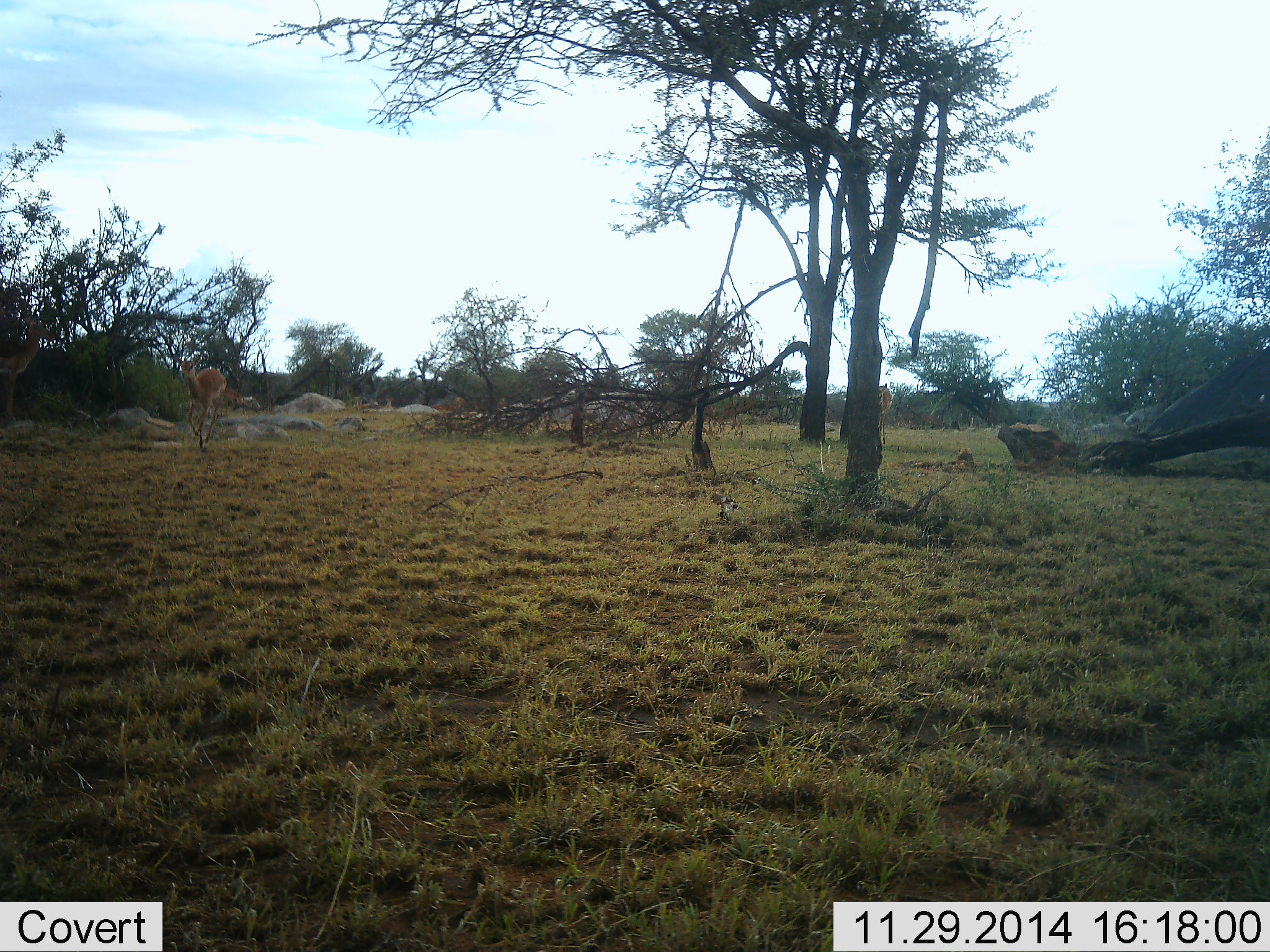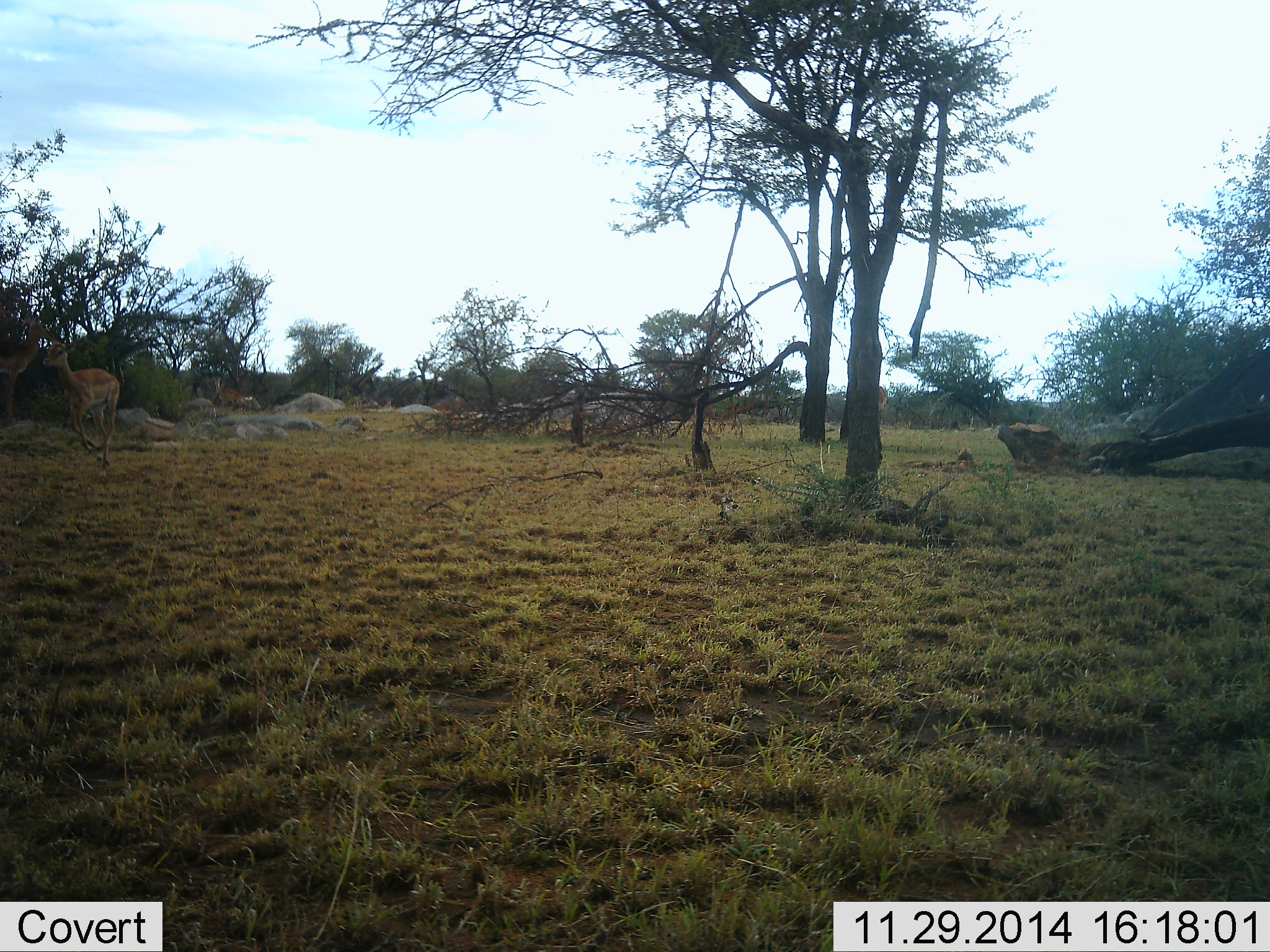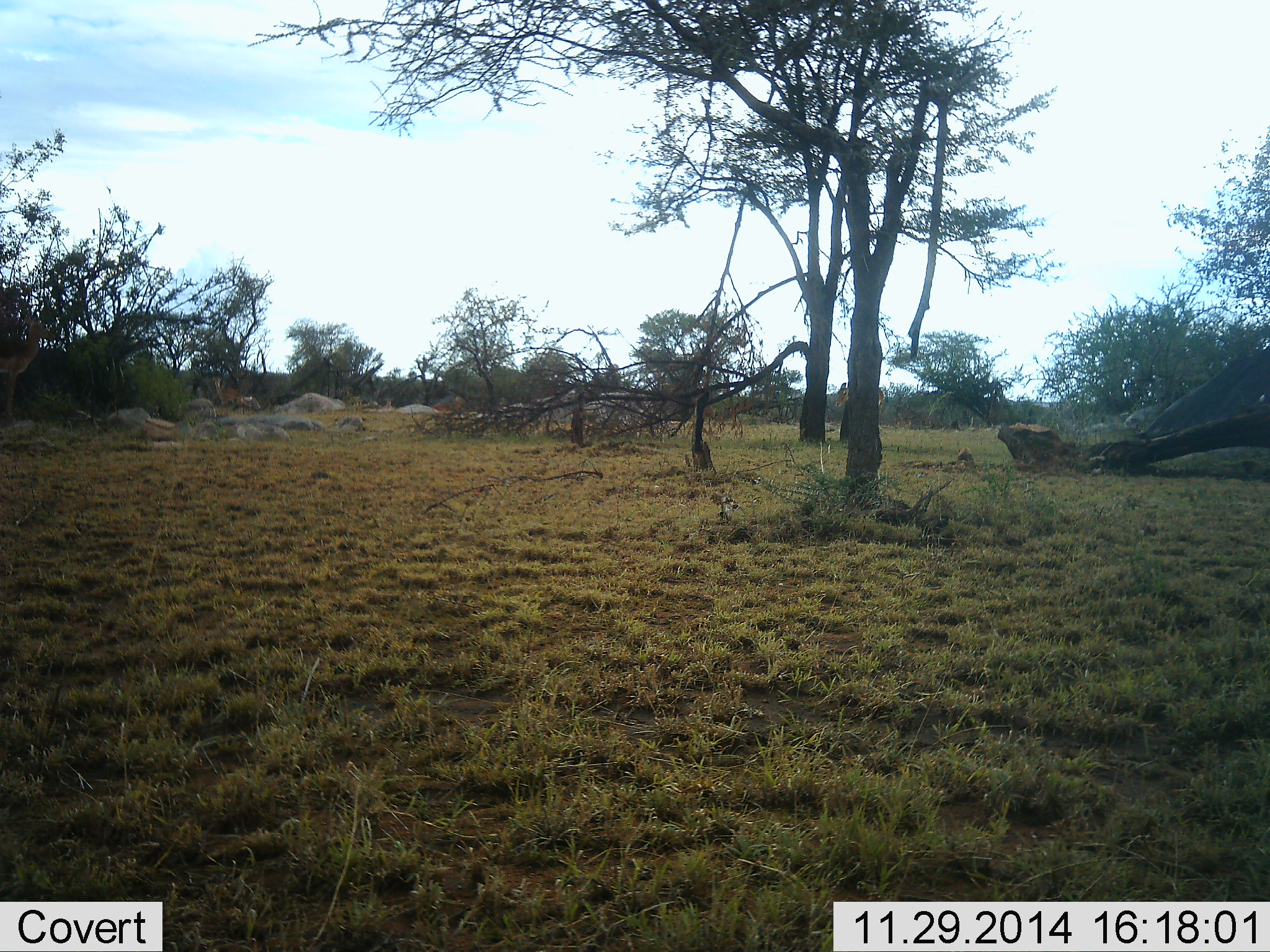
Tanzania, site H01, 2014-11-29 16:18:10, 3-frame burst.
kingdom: Animalia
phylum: Chordata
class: Mammalia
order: Artiodactyla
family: Bovidae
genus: Aepyceros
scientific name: Aepyceros melampus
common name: impala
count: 1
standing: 18%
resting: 0%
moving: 100%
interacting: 0%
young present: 0%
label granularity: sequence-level